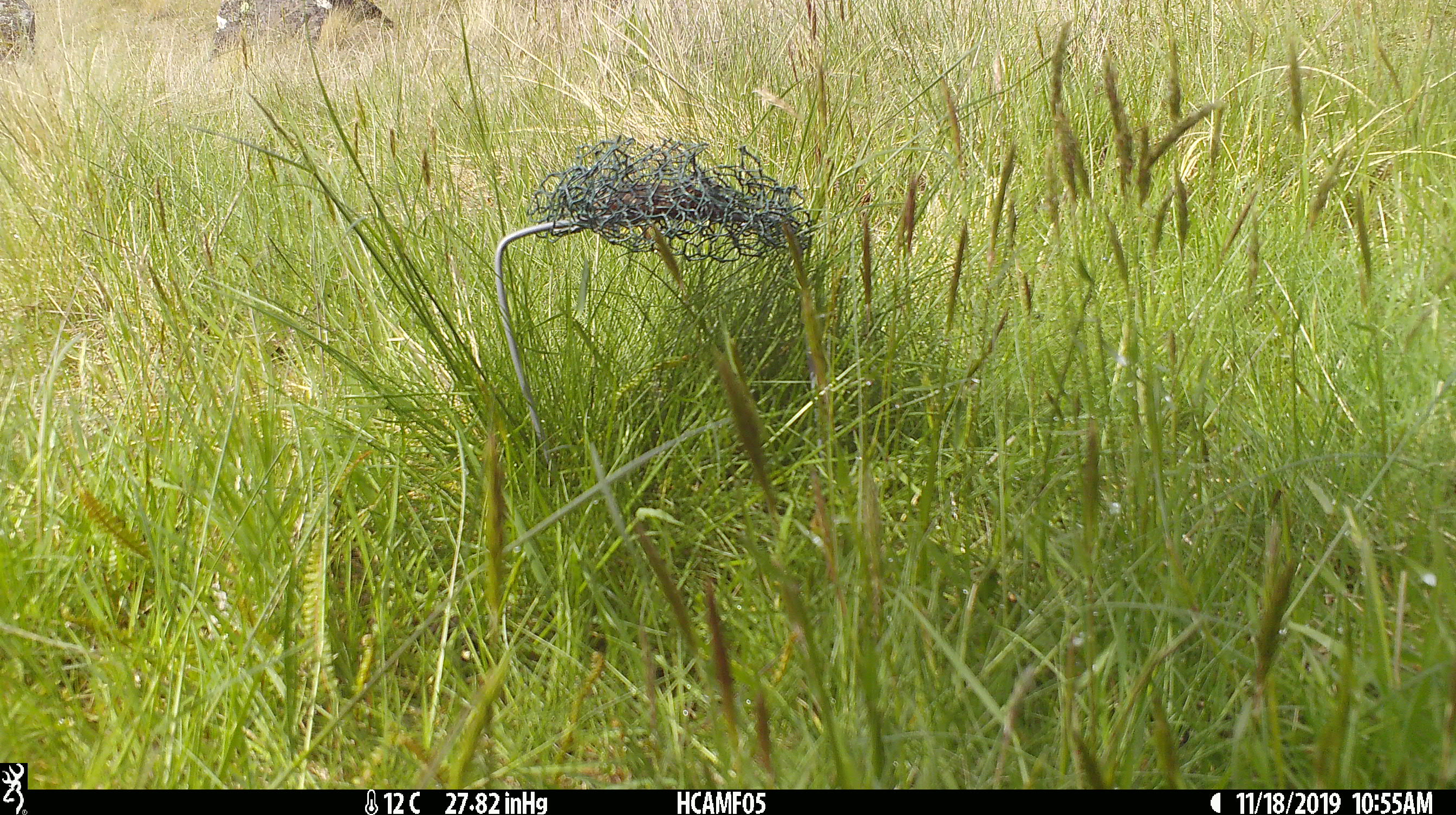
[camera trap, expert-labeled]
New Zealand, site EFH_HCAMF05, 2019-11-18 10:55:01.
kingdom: Animalia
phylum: Chordata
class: Mammalia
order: Rodentia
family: Muridae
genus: Mus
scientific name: Mus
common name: mouse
Mouse (Mus).